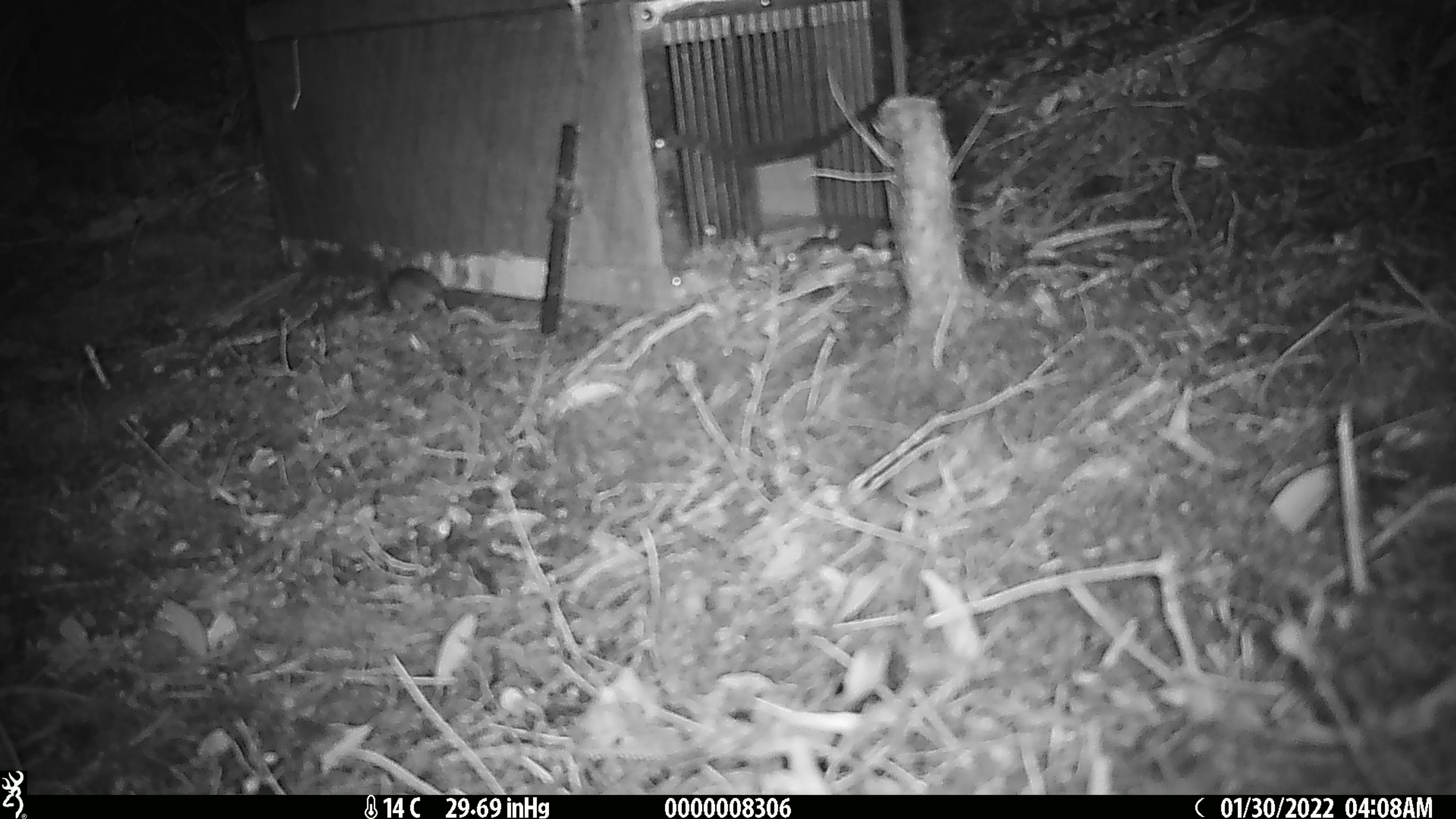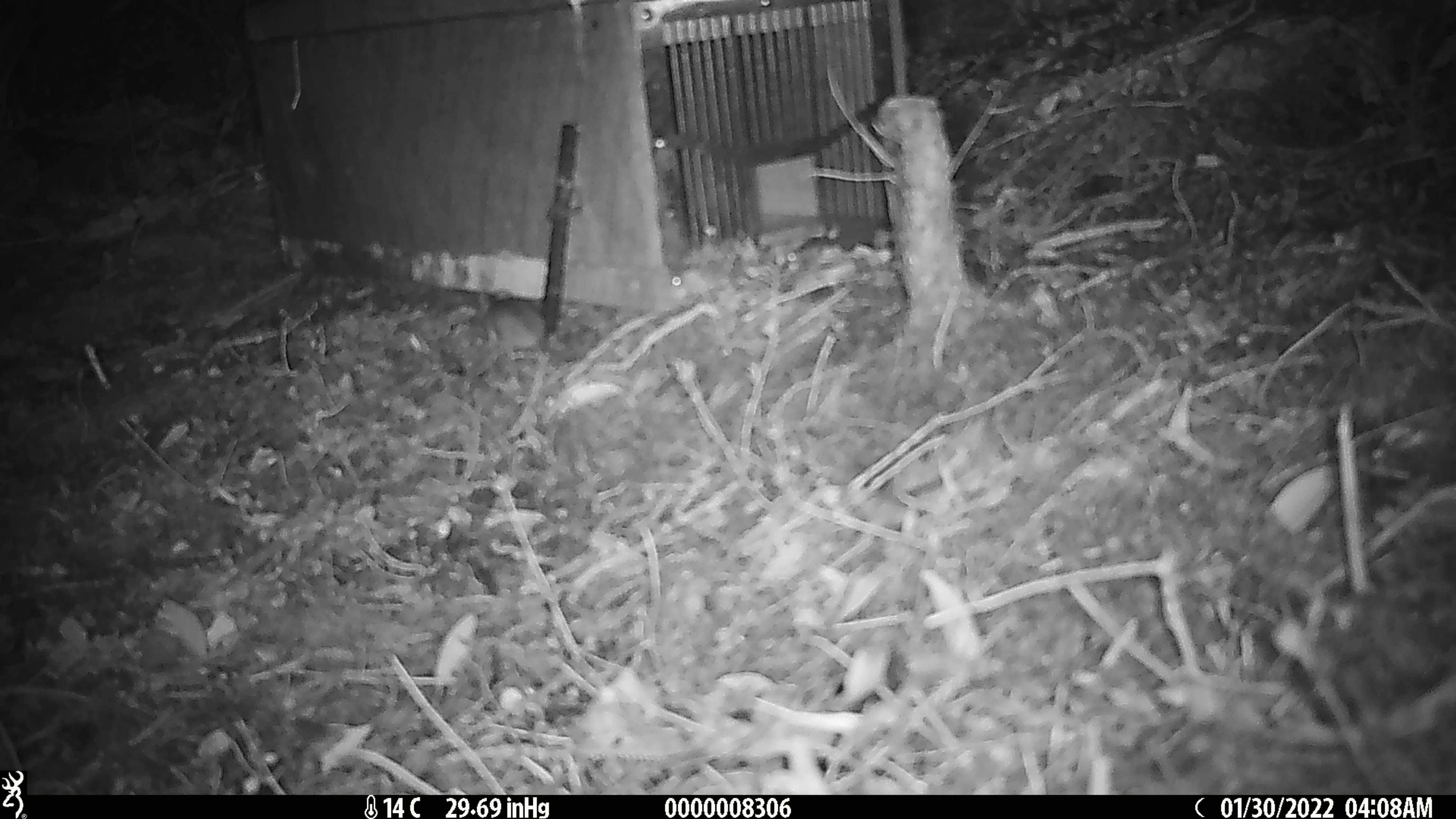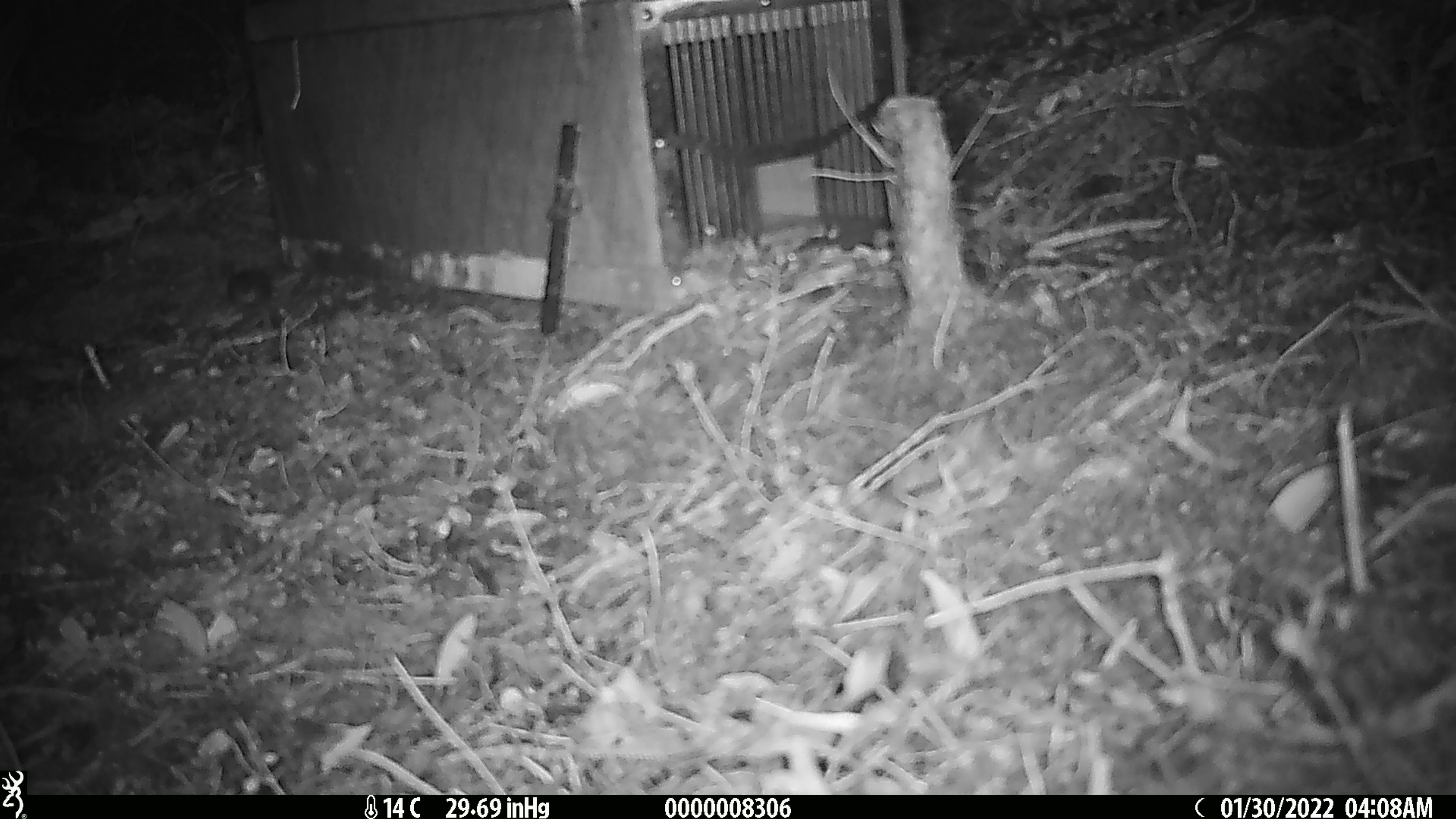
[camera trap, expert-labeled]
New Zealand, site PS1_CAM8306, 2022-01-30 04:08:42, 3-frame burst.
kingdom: Animalia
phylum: Chordata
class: Mammalia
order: Rodentia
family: Muridae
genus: Mus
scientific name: Mus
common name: mouse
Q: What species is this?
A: Mouse (Mus).